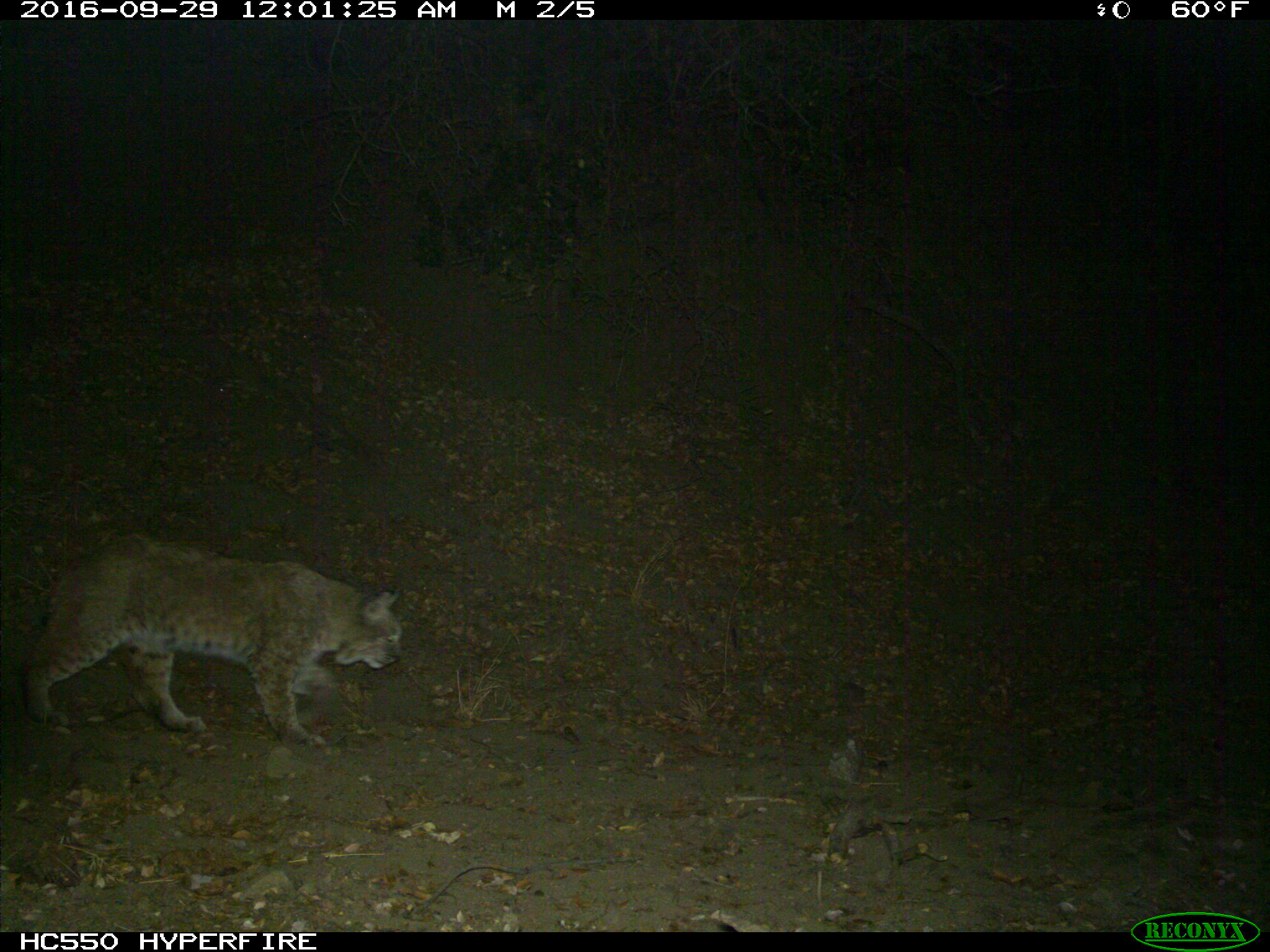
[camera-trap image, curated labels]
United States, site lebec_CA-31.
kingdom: Animalia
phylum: Chordata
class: Mammalia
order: Carnivora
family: Felidae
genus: Lynx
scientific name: Lynx rufus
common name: bobcat